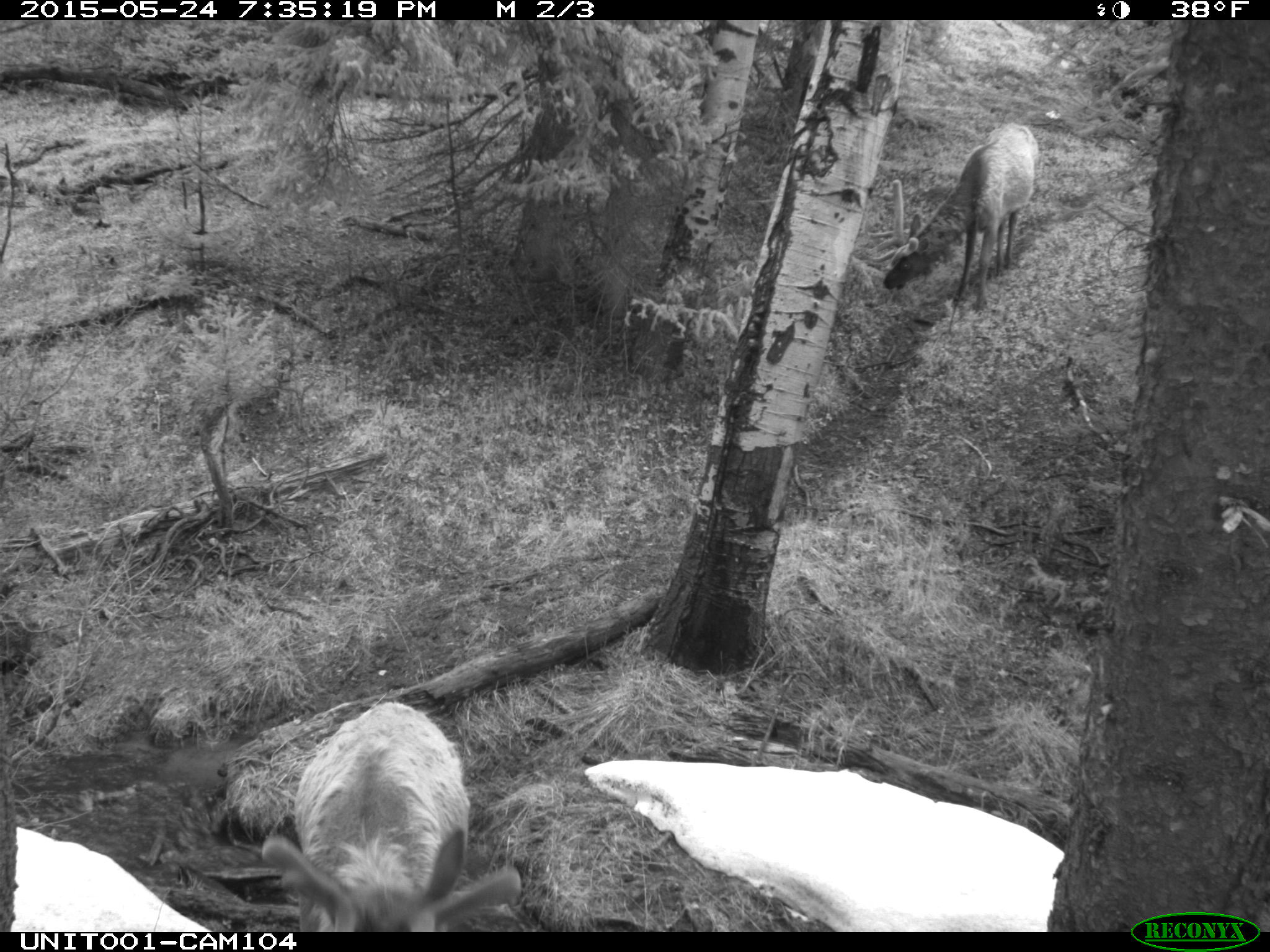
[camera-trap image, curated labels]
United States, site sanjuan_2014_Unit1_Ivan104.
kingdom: Animalia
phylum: Chordata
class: Mammalia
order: Artiodactyla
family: Cervidae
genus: Cervus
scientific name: Cervus elaphus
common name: red deer